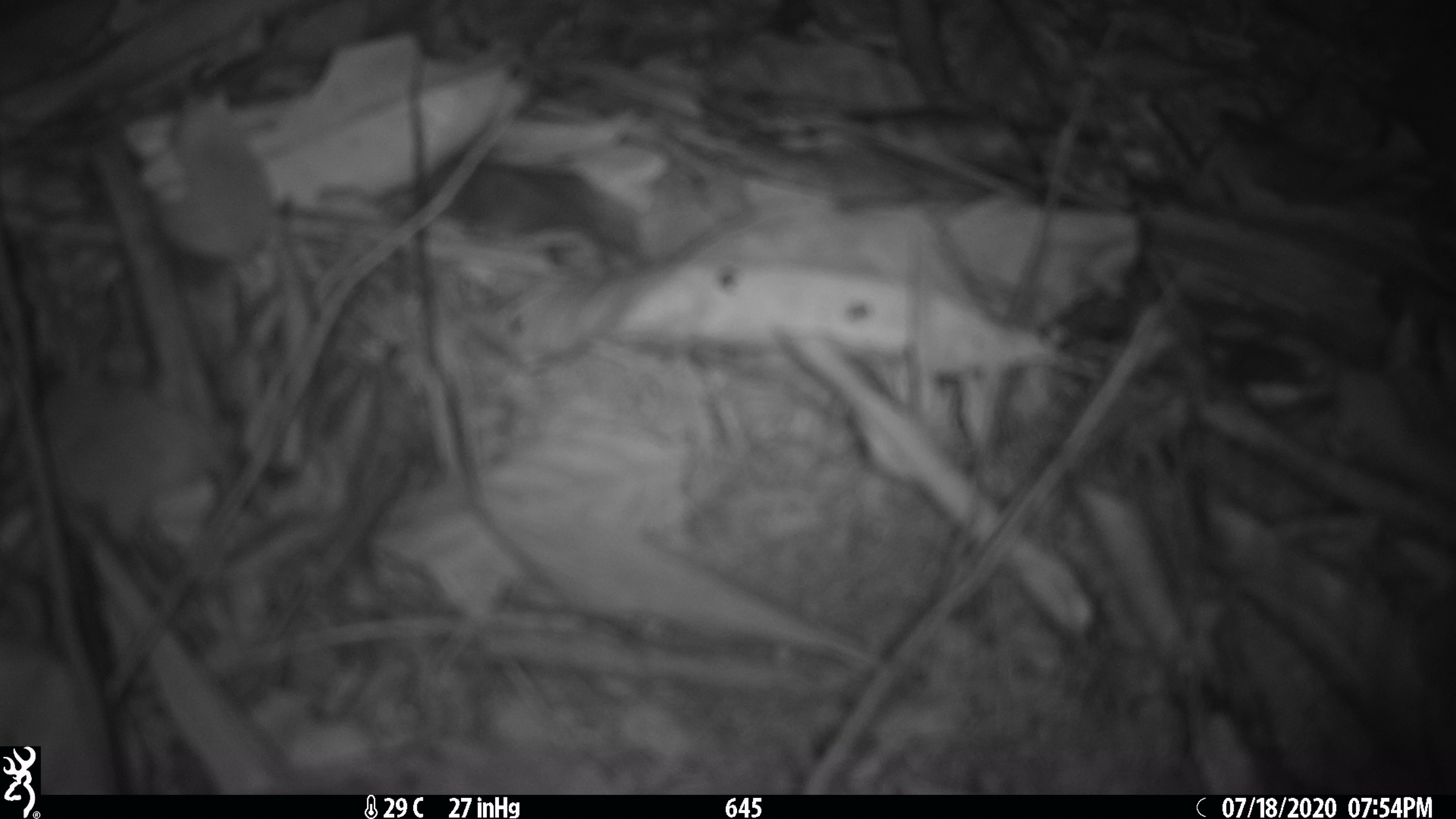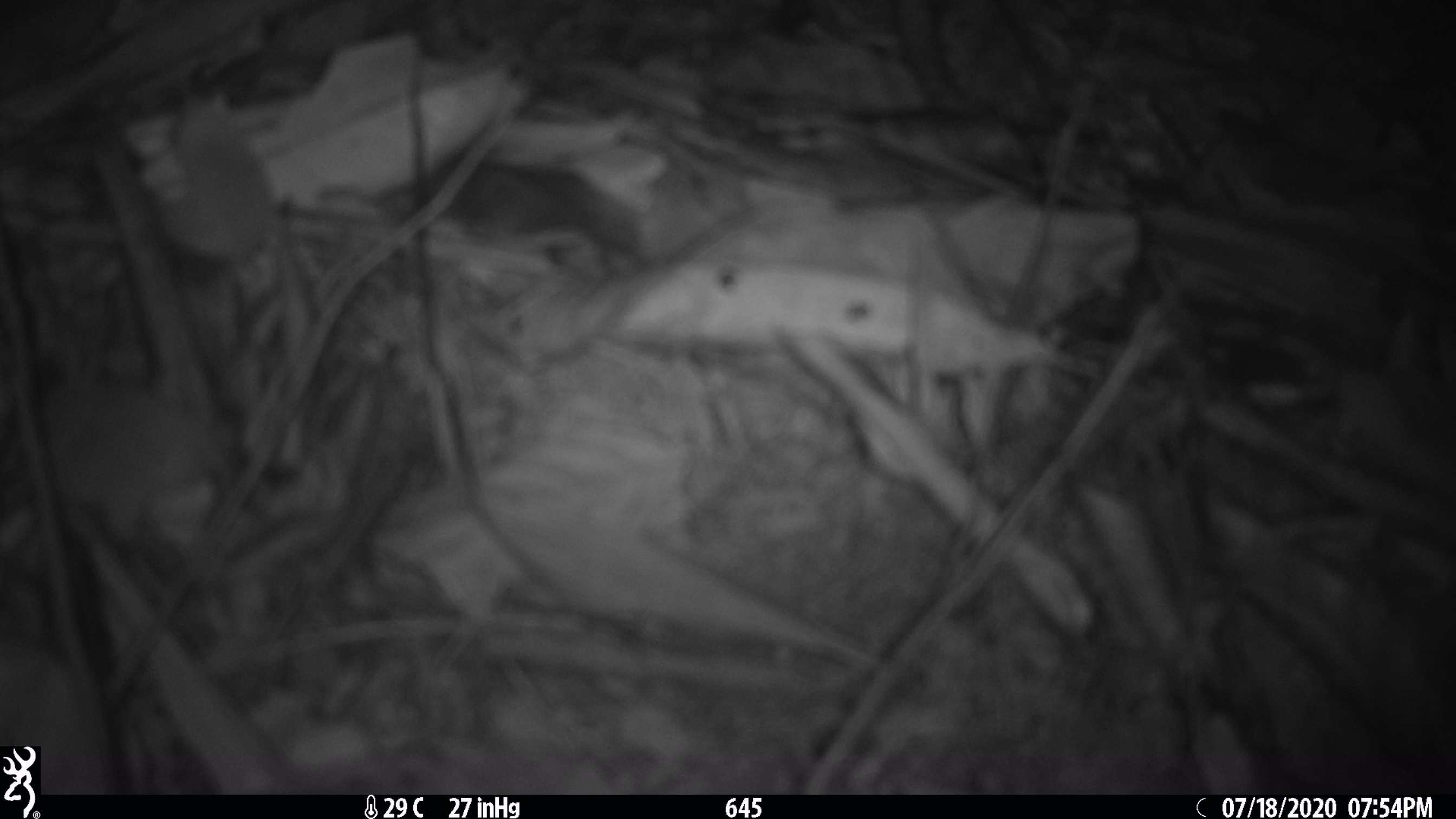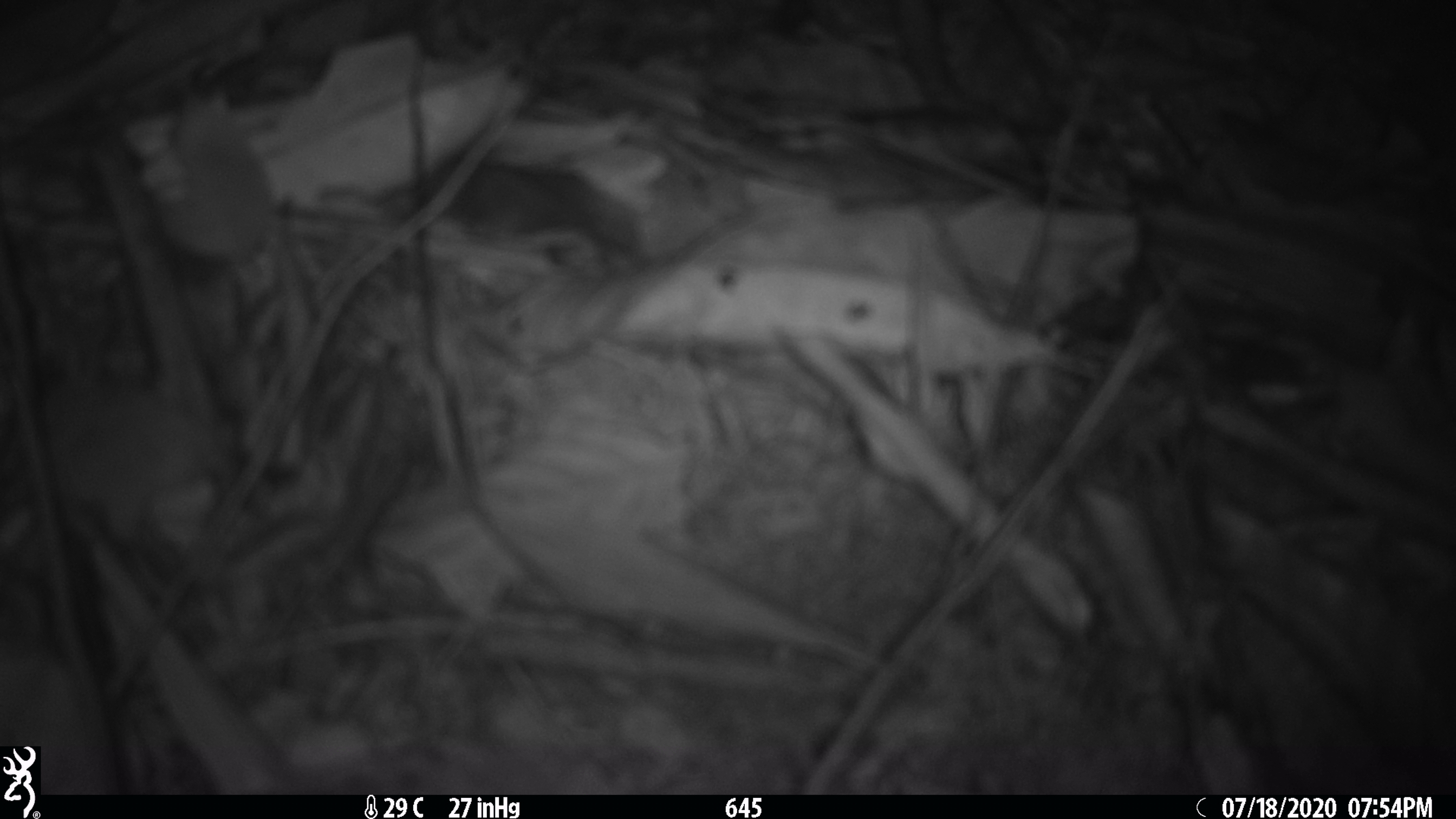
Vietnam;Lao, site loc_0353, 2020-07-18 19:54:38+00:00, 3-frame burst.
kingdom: Animalia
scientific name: Animalia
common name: animal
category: unidentified animal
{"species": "unidentified animal (animal) (Animalia)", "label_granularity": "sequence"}